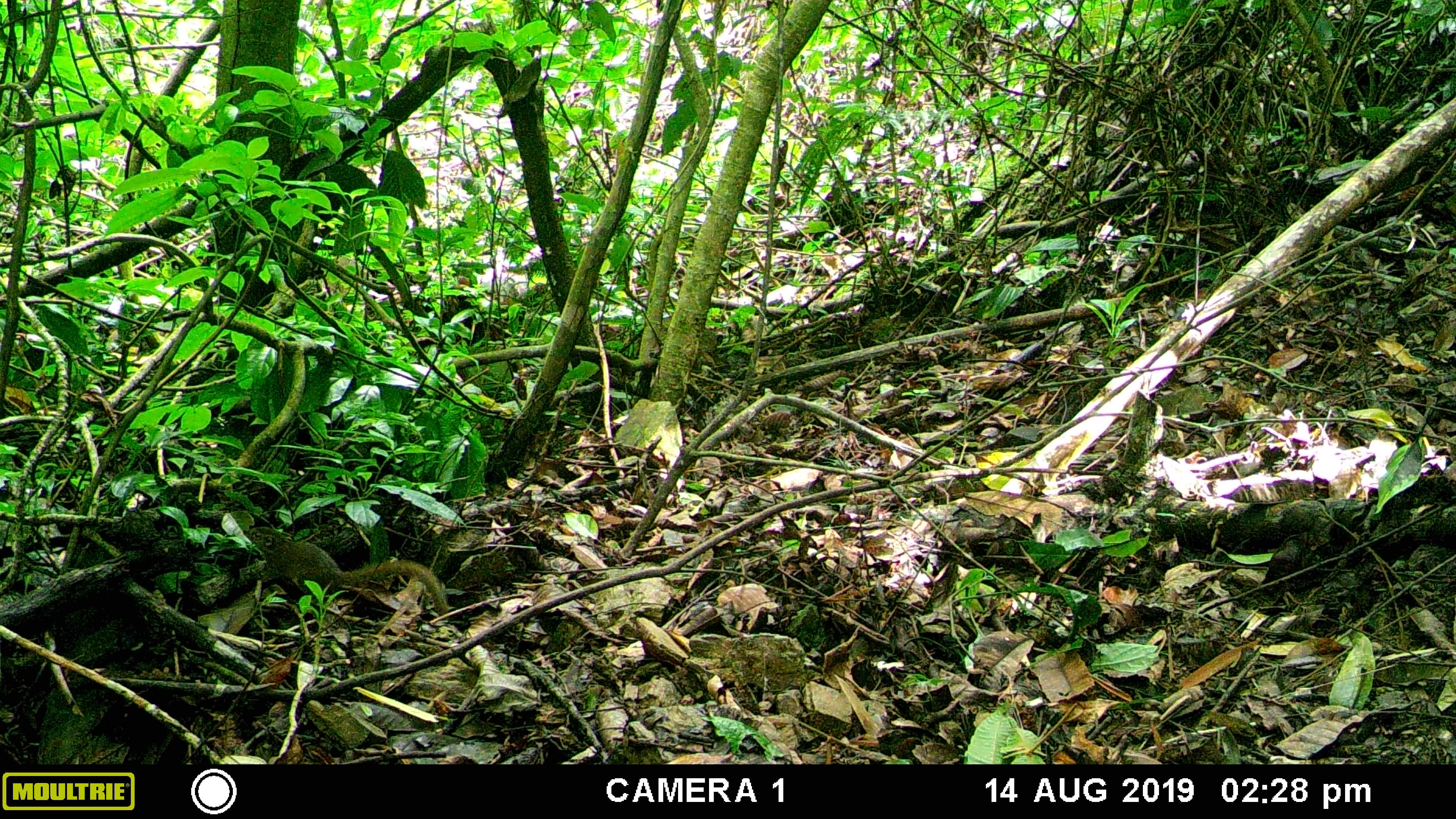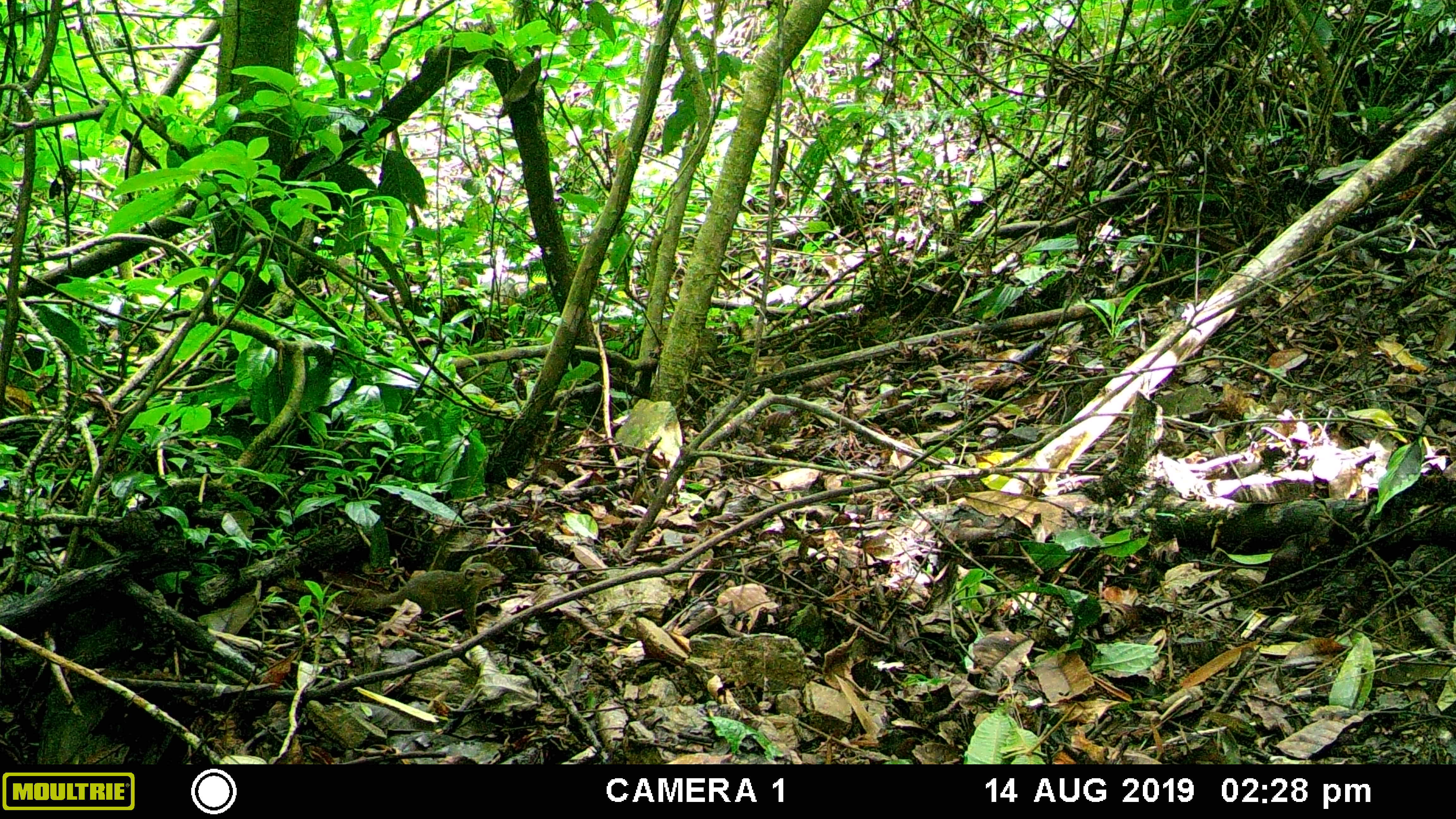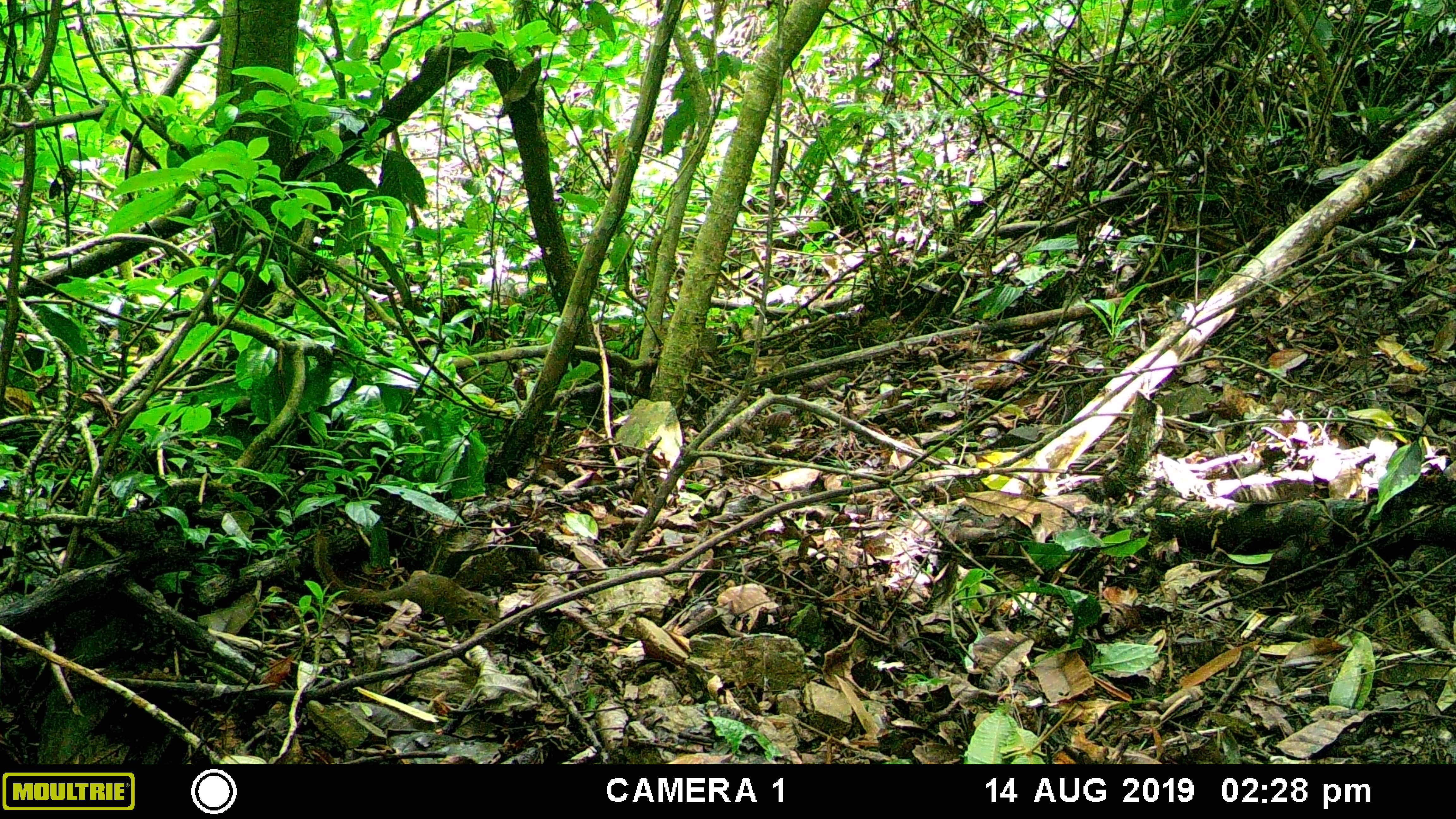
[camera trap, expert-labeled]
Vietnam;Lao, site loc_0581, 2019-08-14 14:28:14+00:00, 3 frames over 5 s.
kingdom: Animalia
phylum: Chordata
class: Mammalia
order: Scandentia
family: Tupaiidae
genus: Tupaia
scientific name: Tupaia belangeri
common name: northern treeshrew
Northern treeshrew (Tupaia belangeri). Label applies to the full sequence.